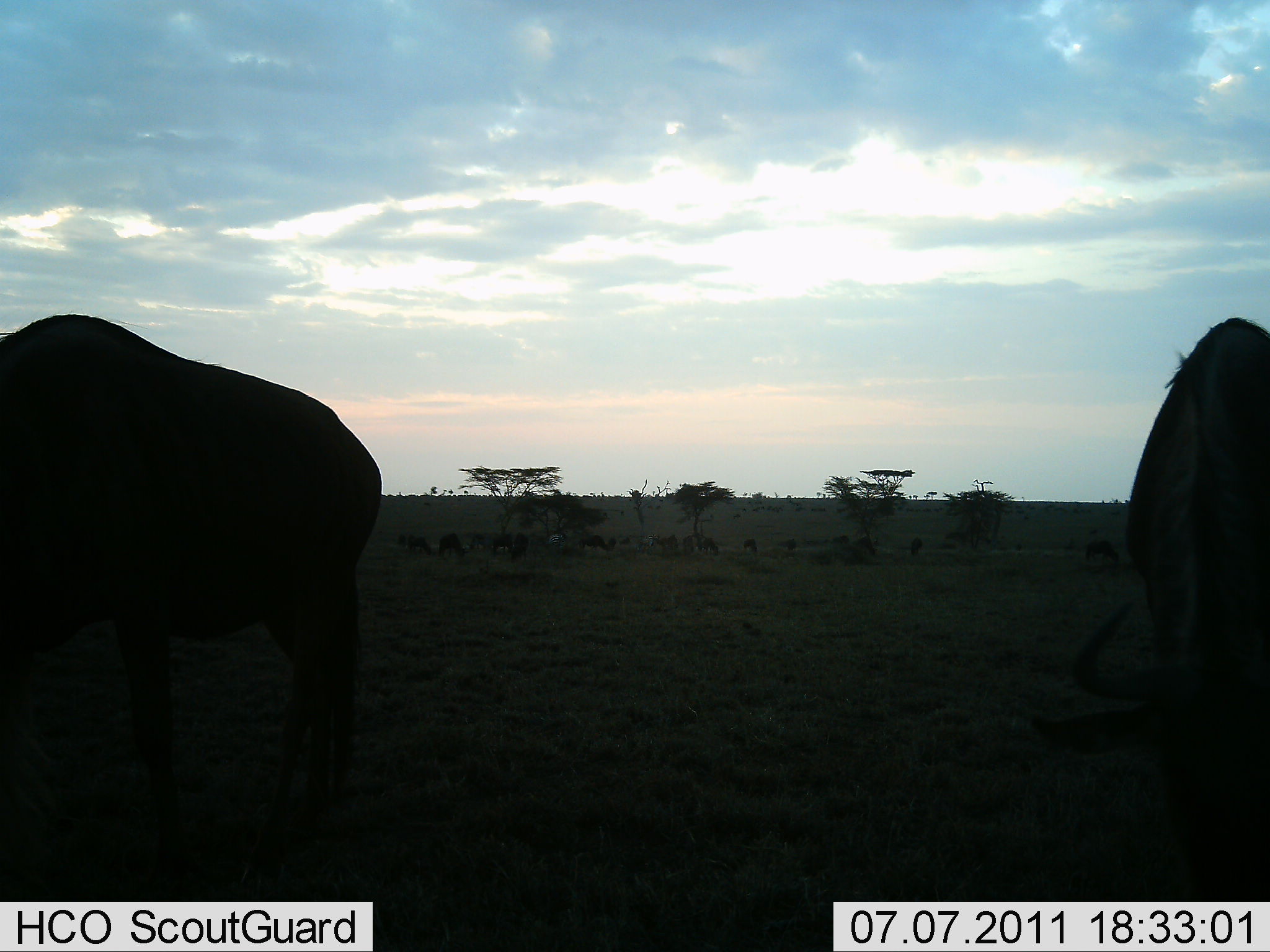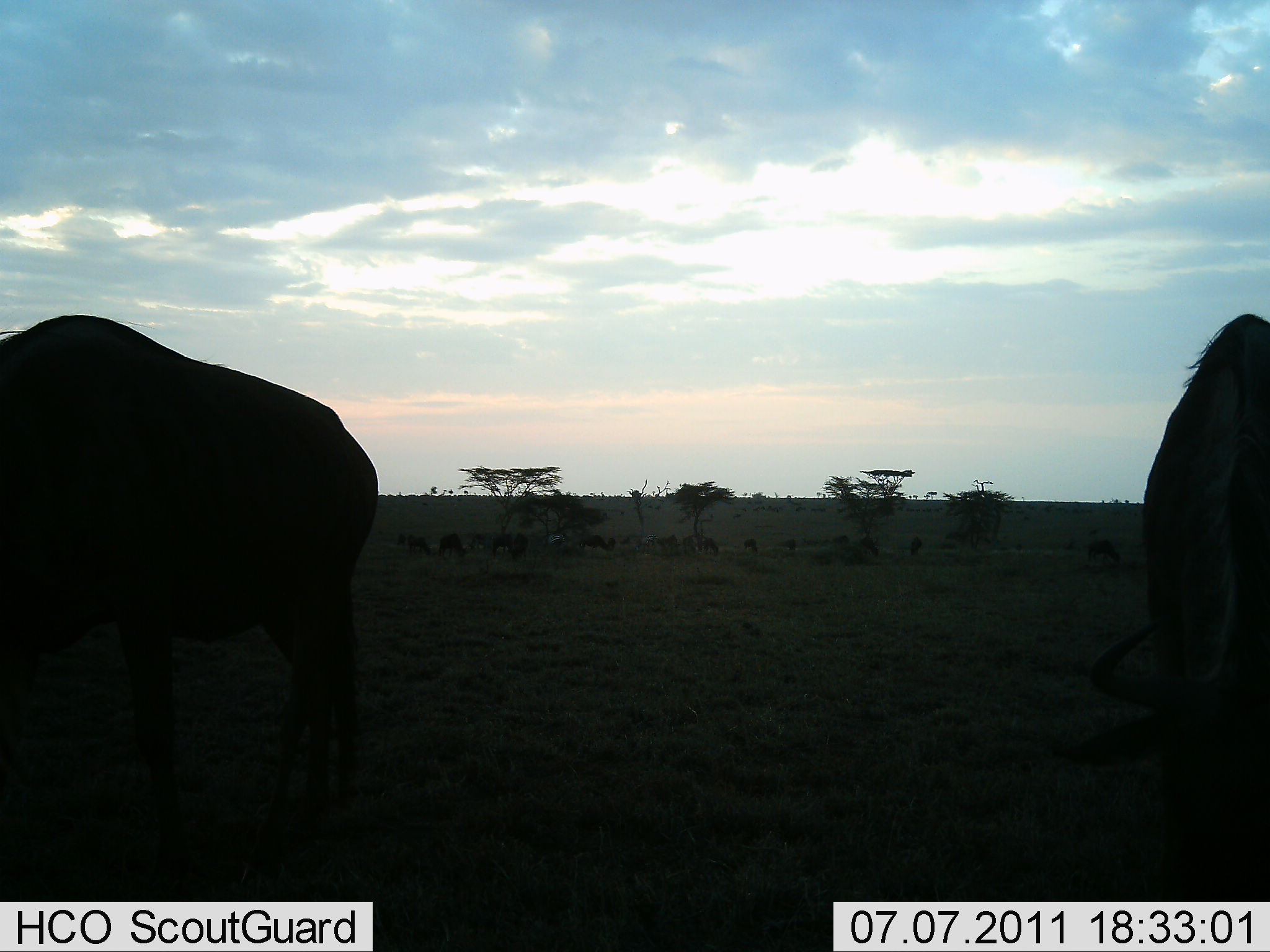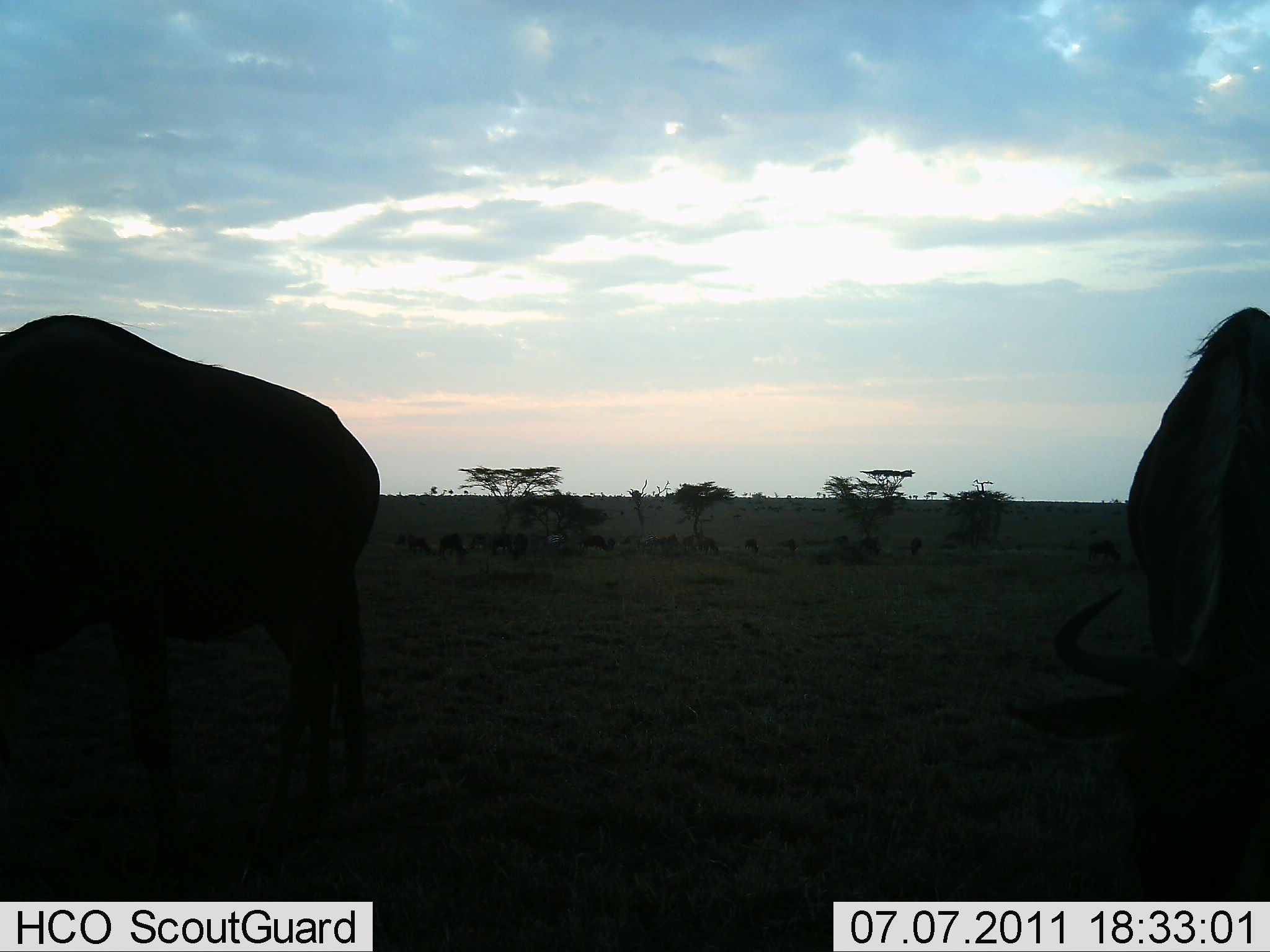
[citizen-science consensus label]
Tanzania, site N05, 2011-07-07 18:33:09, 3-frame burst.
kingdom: Animalia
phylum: Chordata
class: Mammalia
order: Artiodactyla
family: Bovidae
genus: Connochaetes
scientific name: Connochaetes taurinus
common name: blue wildebeest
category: wildebeest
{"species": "wildebeest (blue wildebeest) (Connochaetes taurinus)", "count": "2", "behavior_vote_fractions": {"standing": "27%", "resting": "0%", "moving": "9%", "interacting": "0%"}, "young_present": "0%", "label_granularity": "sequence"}